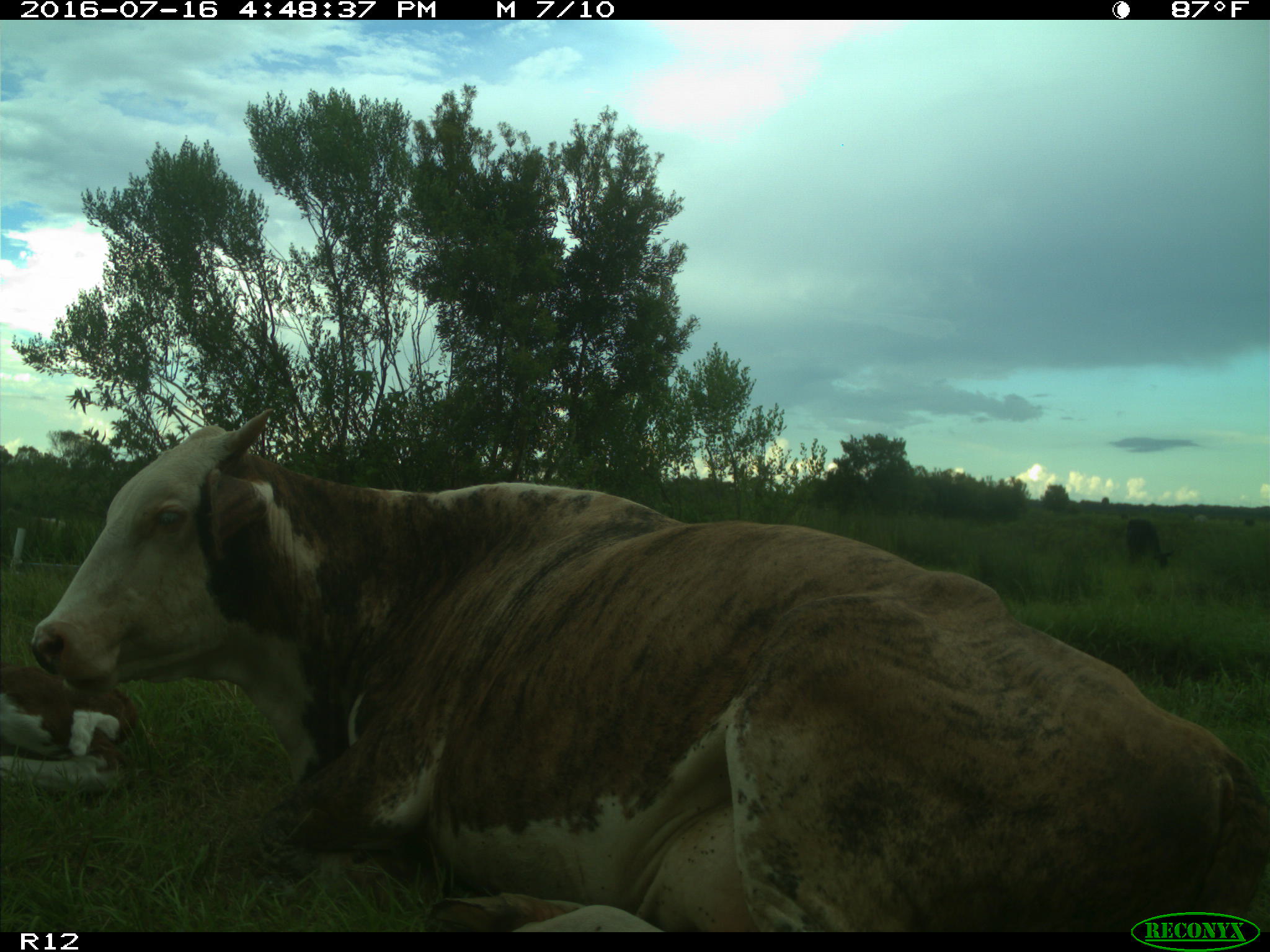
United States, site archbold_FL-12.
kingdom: Animalia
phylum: Chordata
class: Mammalia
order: Artiodactyla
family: Bovidae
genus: Bos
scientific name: Bos taurus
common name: domestic cow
Bos taurus (domestic cow).